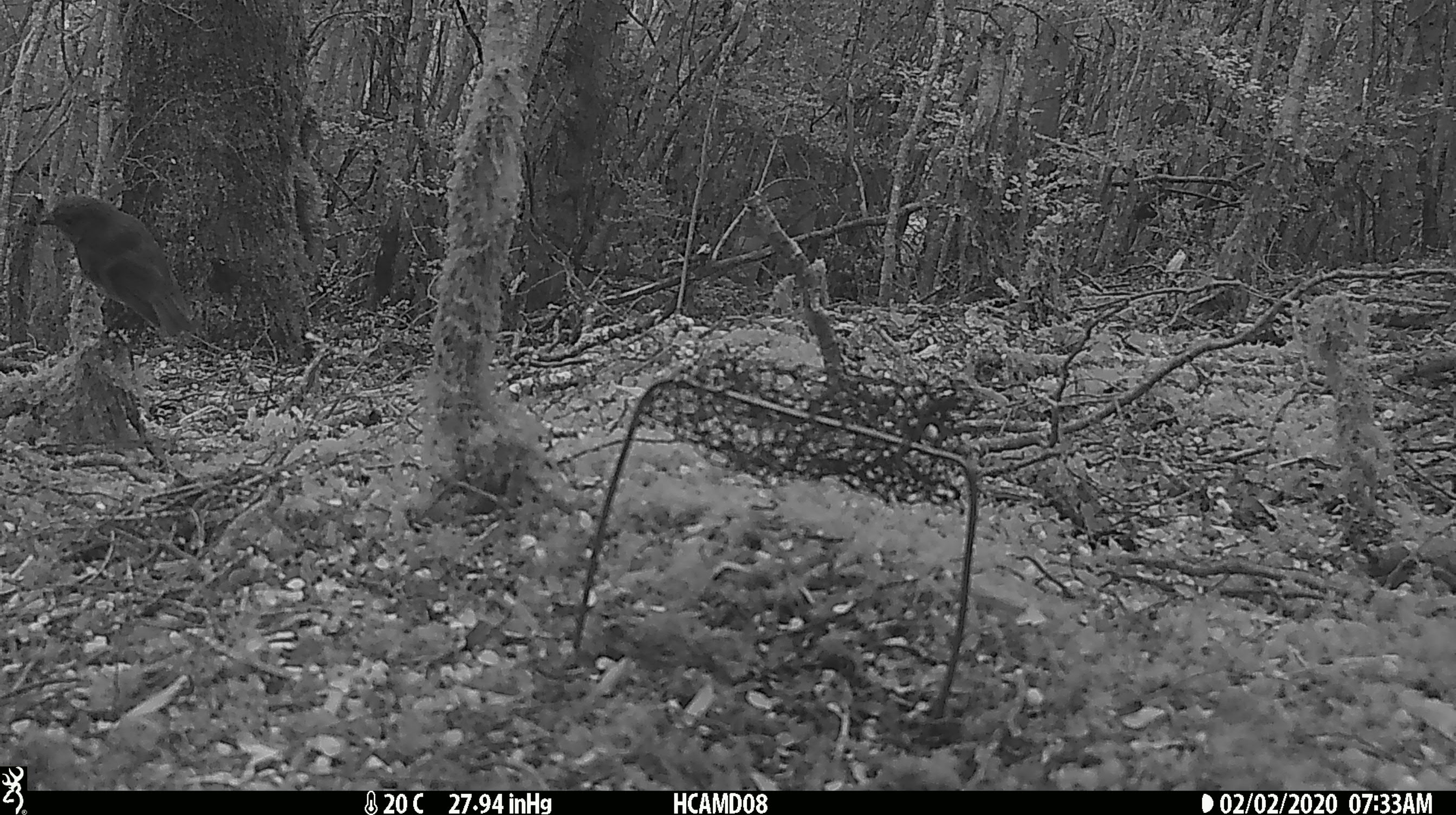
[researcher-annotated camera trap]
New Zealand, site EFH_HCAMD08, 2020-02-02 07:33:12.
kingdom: Animalia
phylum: Chordata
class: Aves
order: Passeriformes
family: Petroicidae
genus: Petroica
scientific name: Petroica australis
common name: new zealand robin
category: robin